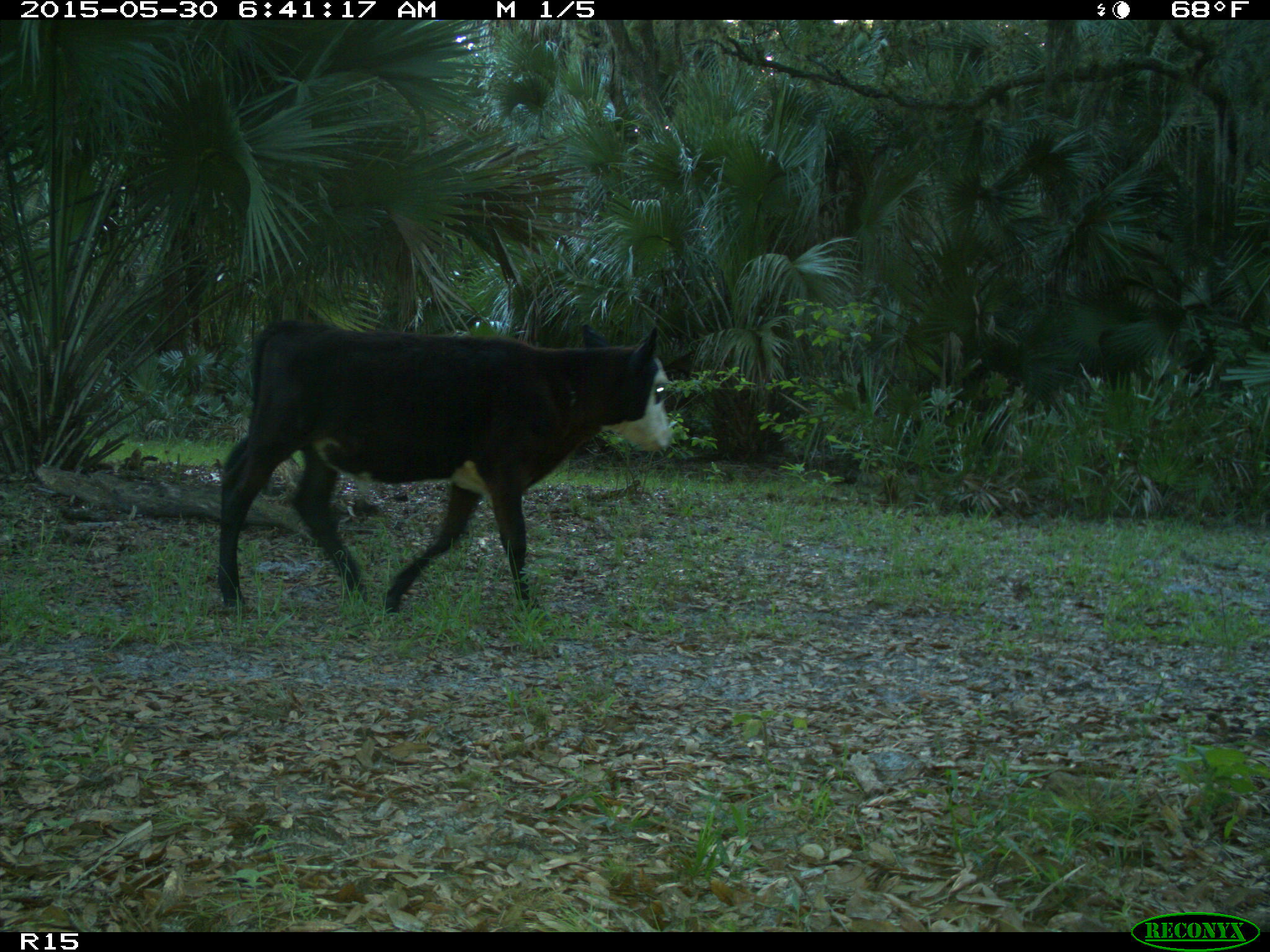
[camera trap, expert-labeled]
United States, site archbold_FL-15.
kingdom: Animalia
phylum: Chordata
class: Mammalia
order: Artiodactyla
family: Bovidae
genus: Bos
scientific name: Bos taurus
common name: domestic cow